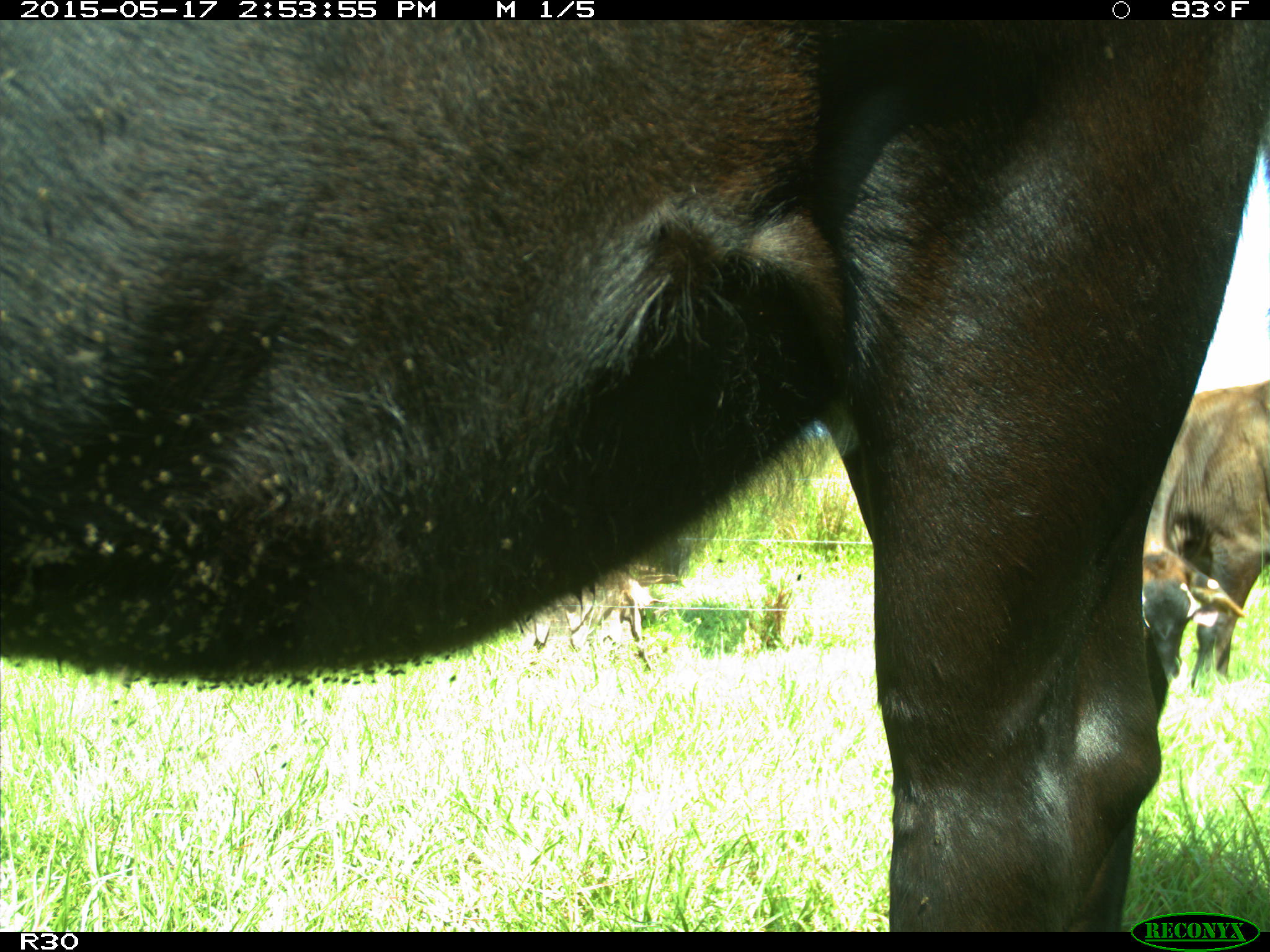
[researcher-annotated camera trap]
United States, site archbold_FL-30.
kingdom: Animalia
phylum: Chordata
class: Mammalia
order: Artiodactyla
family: Bovidae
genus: Bos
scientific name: Bos taurus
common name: domestic cow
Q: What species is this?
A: Bos taurus (domestic cow).